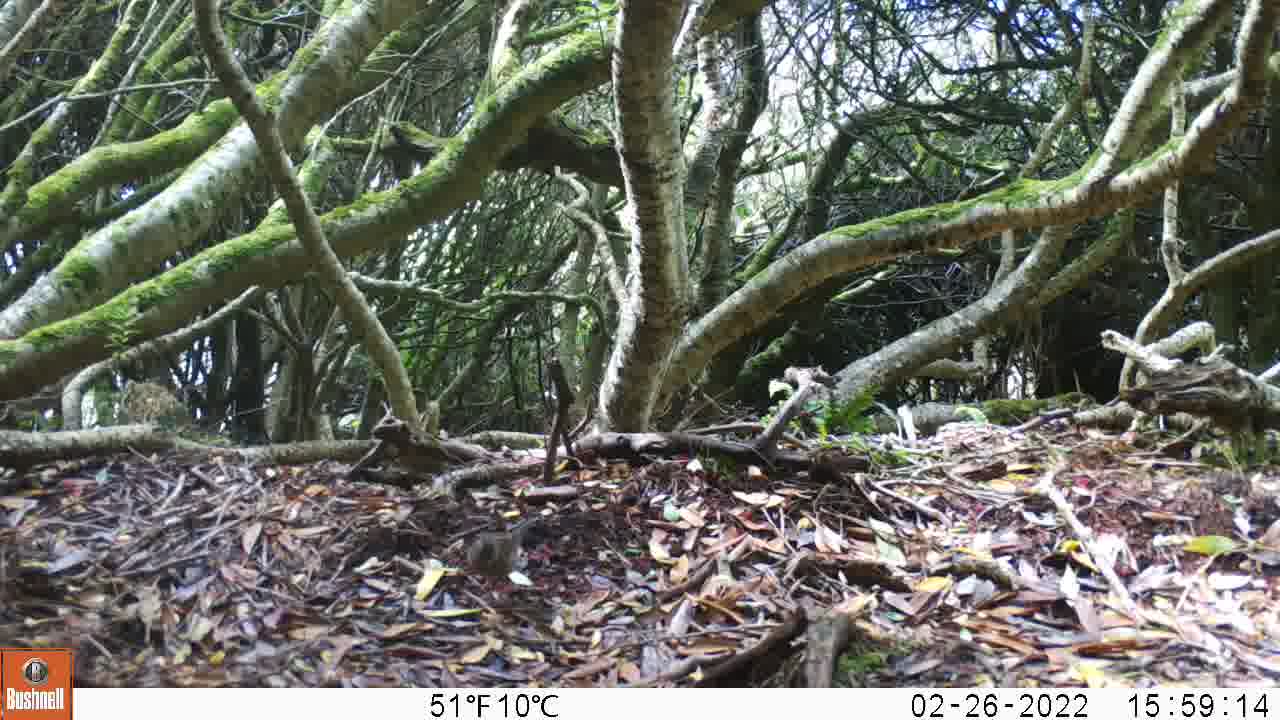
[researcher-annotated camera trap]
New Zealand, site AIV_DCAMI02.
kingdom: Animalia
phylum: Chordata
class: Aves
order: Passeriformes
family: Prunellidae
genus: Prunella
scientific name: Prunella modularis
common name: dunnock